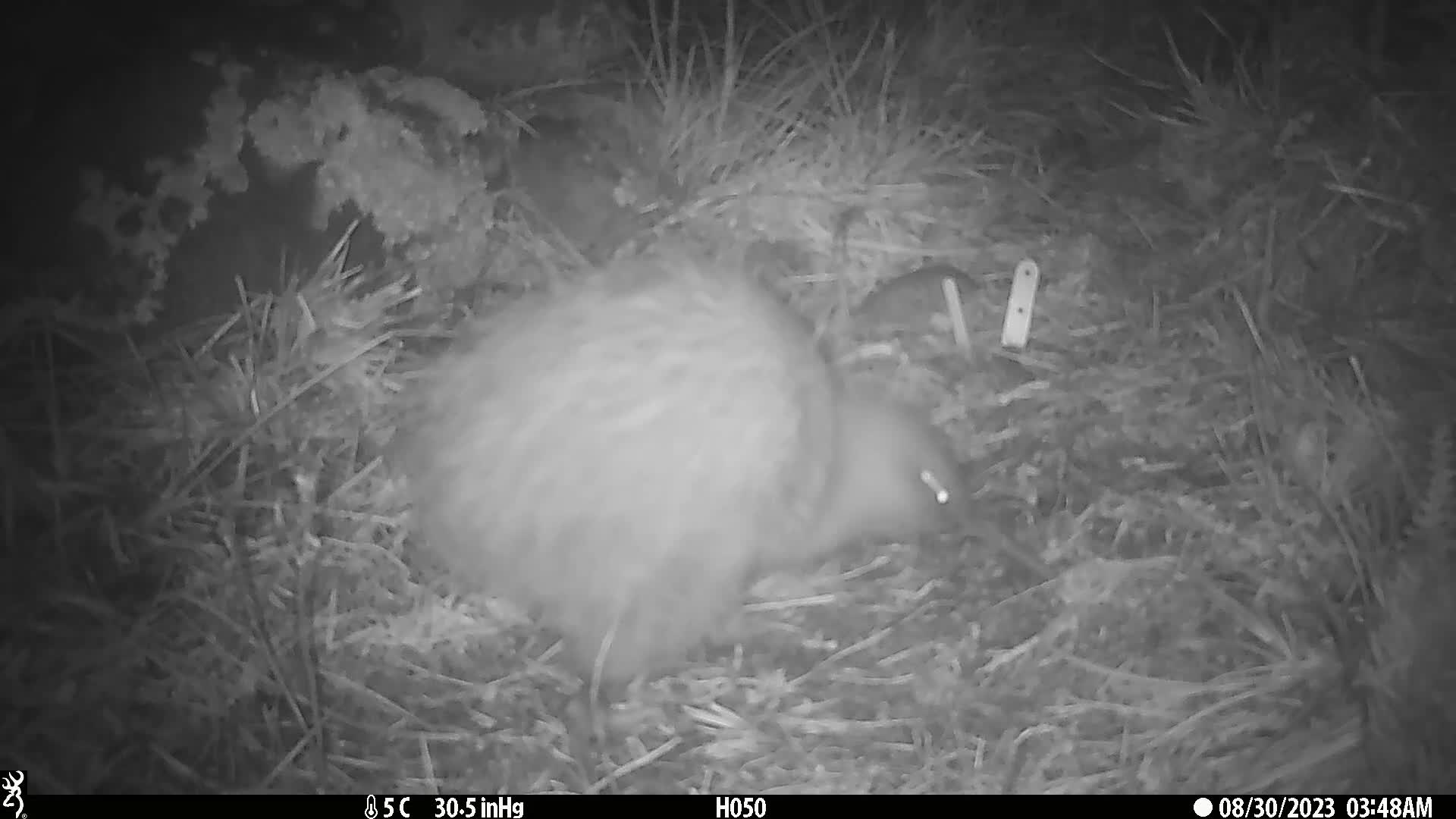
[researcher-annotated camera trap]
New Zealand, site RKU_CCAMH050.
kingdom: Animalia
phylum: Chordata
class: Aves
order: Apterygiformes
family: Apterygidae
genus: Apteryx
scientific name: Apteryx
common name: kiwi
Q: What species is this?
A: Kiwi (Apteryx).